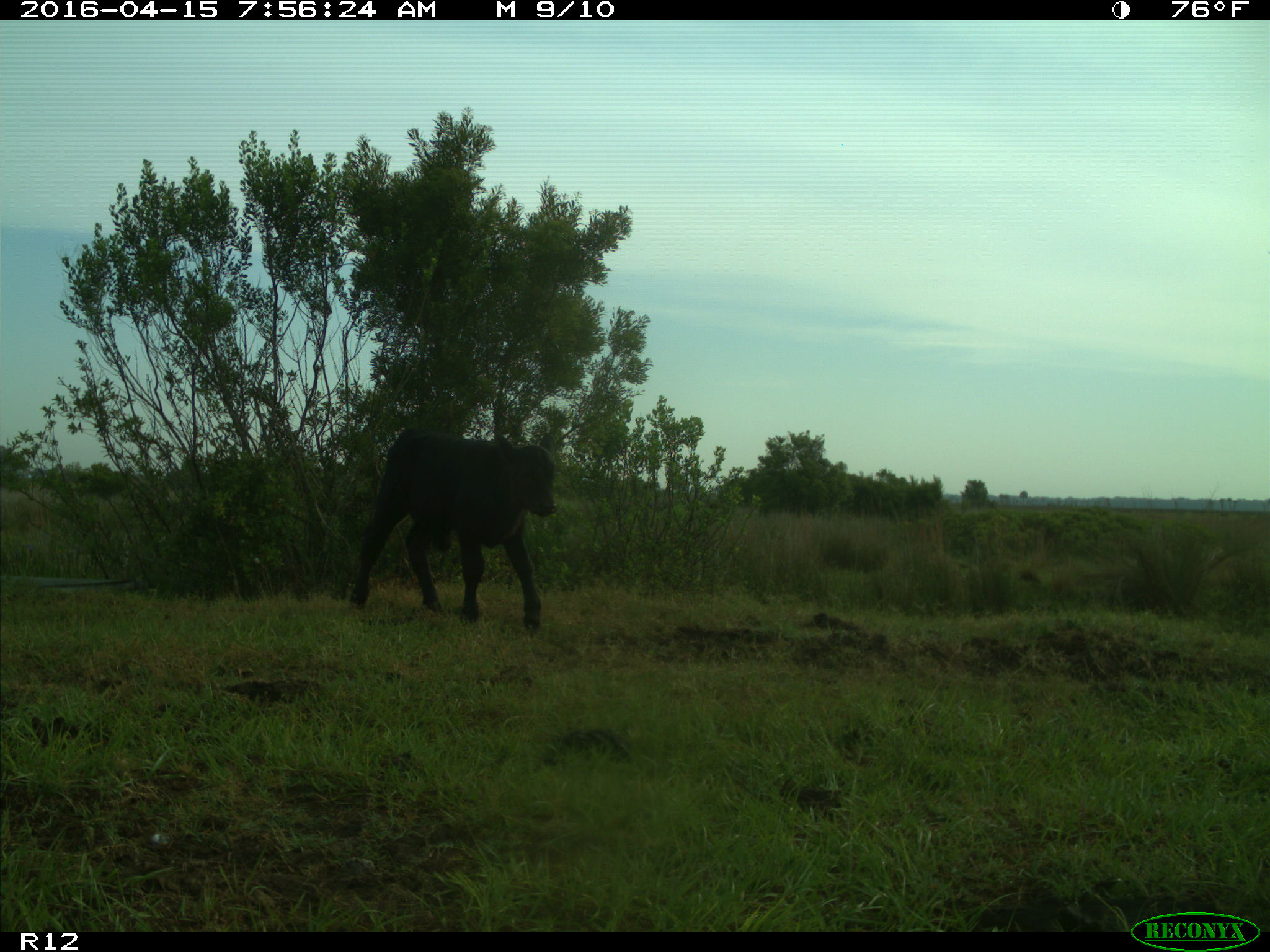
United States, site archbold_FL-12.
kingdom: Animalia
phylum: Chordata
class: Mammalia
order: Artiodactyla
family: Bovidae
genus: Bos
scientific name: Bos taurus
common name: domestic cow